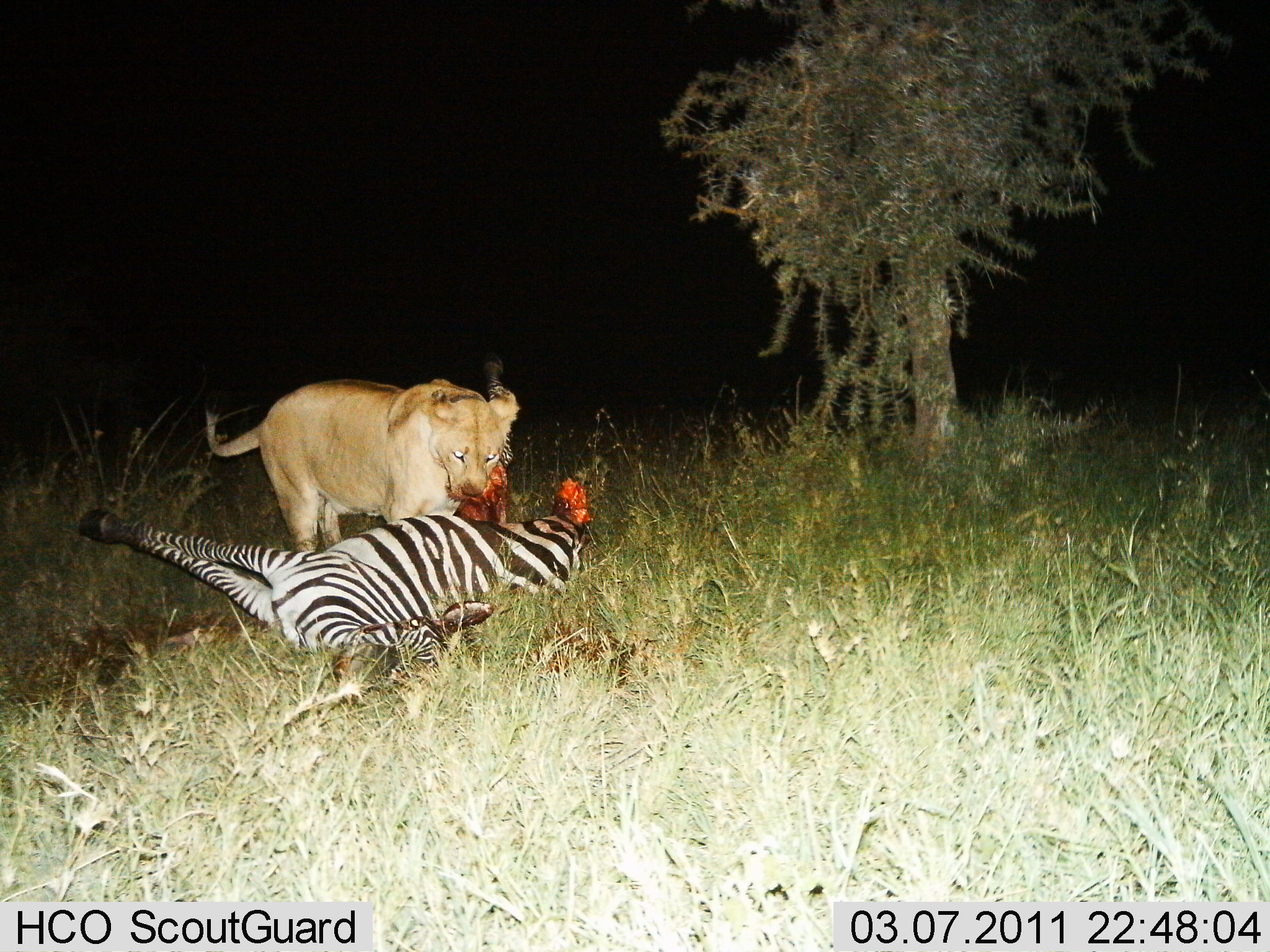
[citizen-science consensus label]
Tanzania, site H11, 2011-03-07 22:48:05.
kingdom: Animalia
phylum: Chordata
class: Mammalia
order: Carnivora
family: Felidae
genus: Panthera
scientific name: Panthera leo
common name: lion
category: lionfemale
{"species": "lionfemale (lion) (Panthera leo)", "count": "1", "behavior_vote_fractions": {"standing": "20%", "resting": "0%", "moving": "7%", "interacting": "33%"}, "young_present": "0%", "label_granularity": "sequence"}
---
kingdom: Animalia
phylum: Chordata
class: Mammalia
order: Perissodactyla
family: Equidae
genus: Equus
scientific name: Equus quagga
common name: plains zebra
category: zebra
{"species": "zebra (plains zebra) (Equus quagga)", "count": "1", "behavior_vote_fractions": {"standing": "8%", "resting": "50%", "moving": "8%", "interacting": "42%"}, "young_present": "0%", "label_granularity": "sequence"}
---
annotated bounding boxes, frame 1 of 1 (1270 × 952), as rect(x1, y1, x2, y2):
animal: rect(77, 357, 591, 692); rect(205, 376, 518, 554)